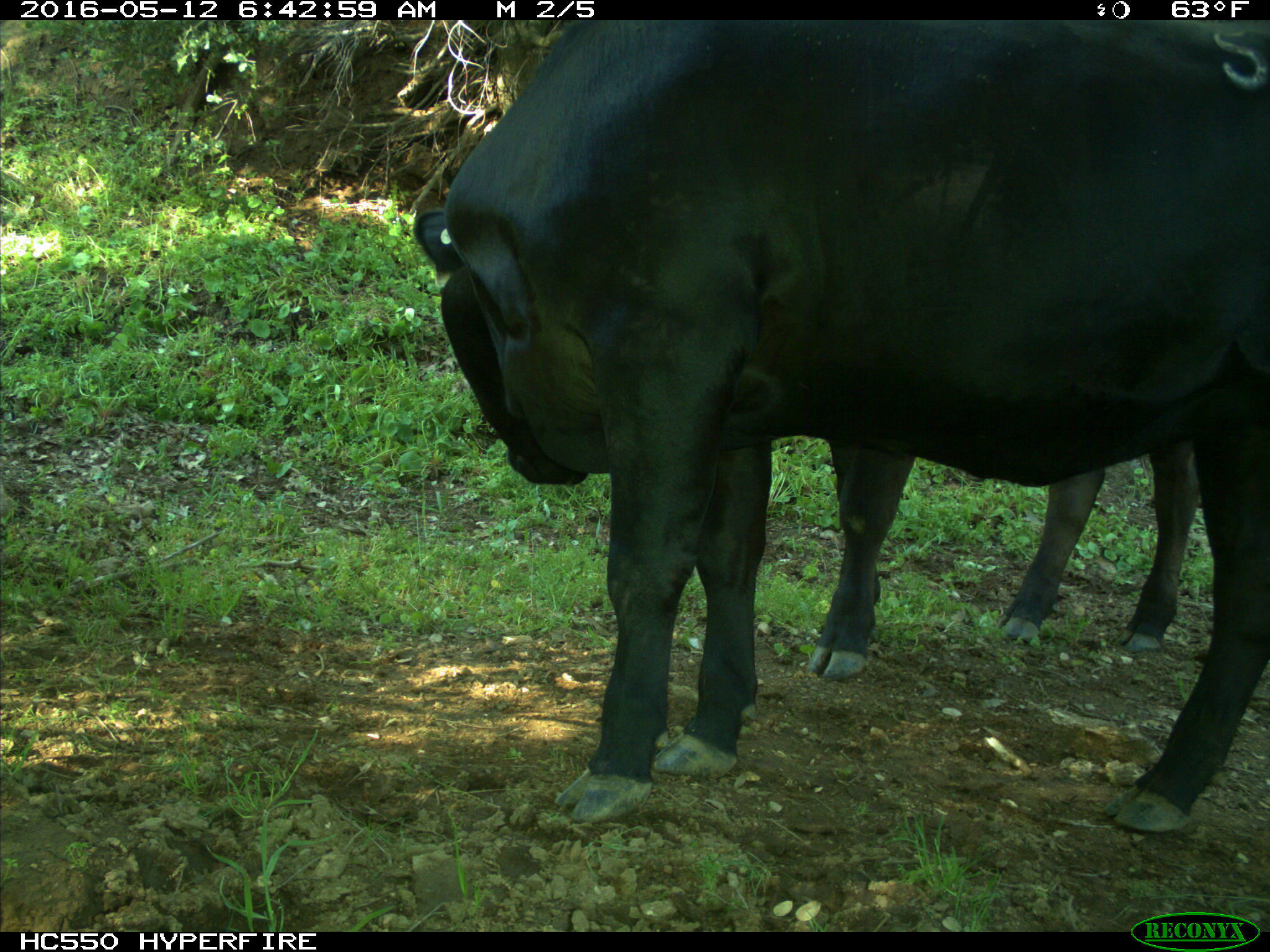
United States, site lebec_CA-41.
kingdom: Animalia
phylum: Chordata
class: Mammalia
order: Artiodactyla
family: Bovidae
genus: Bos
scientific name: Bos taurus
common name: domestic cow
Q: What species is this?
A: Bos taurus (domestic cow).